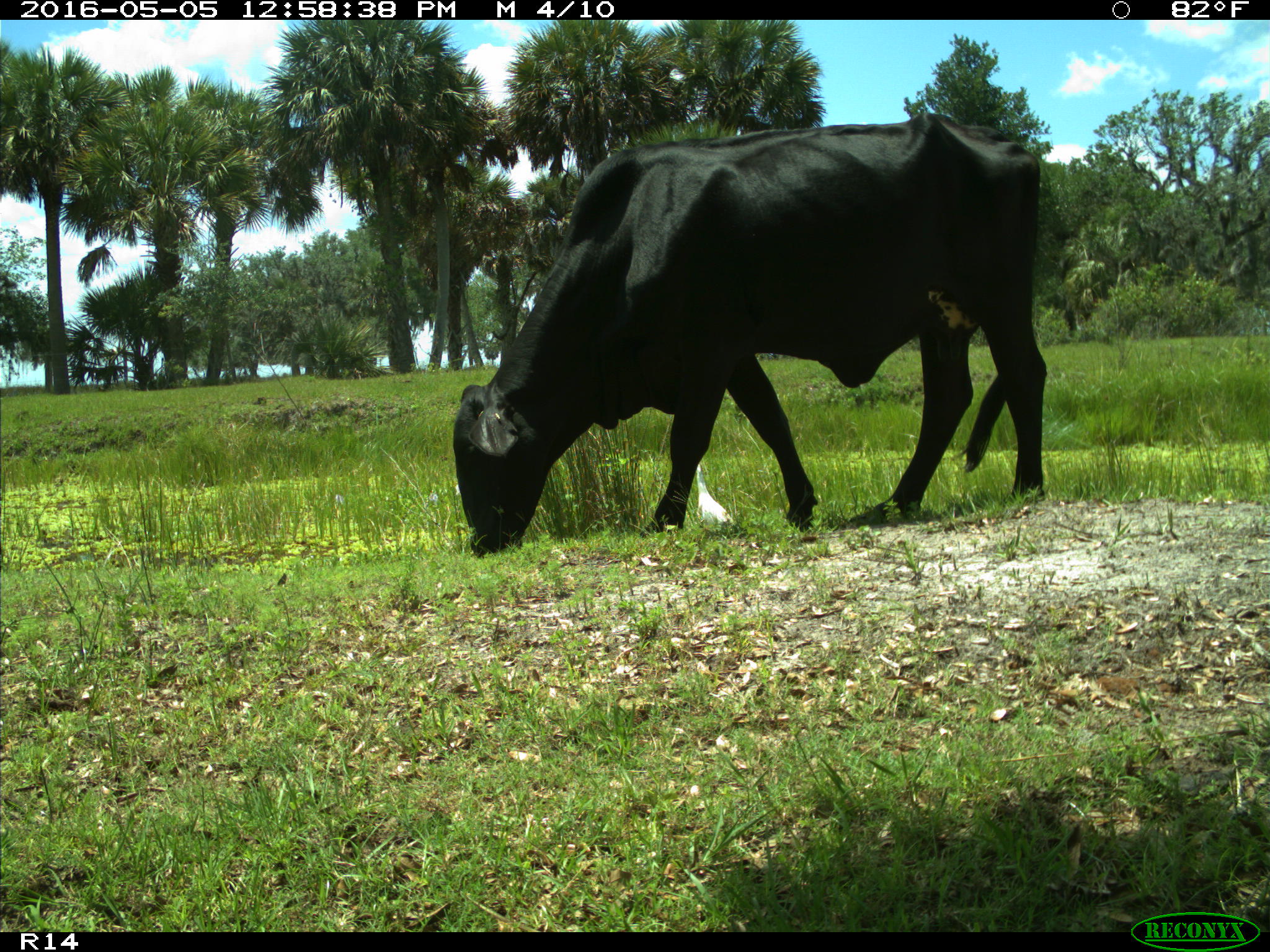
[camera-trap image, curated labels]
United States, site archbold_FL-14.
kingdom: Animalia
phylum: Chordata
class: Mammalia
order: Artiodactyla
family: Bovidae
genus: Bos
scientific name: Bos taurus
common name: domestic cow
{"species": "Bos taurus (domestic cow)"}